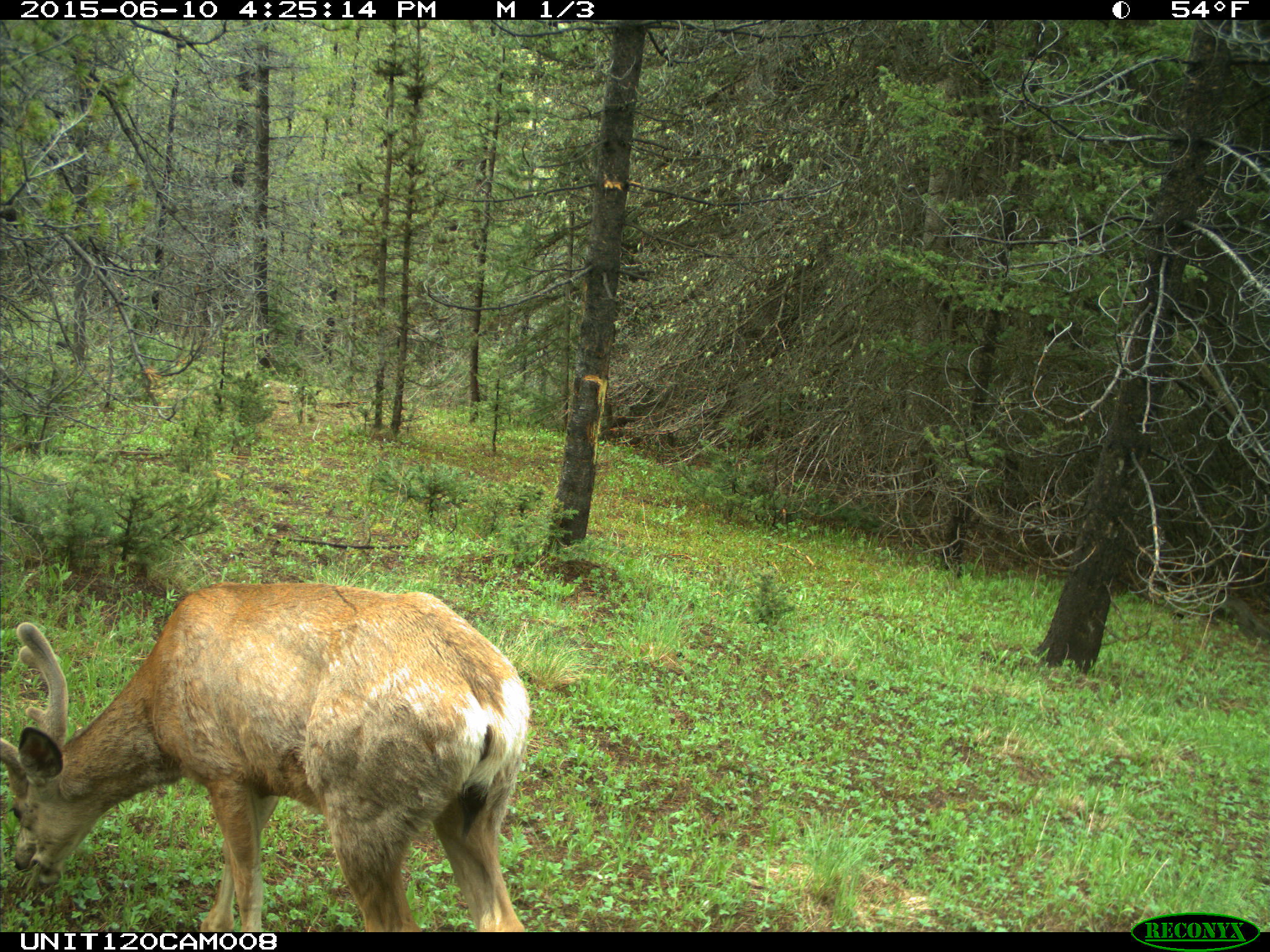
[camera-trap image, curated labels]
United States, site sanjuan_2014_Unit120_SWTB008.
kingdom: Animalia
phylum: Chordata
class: Mammalia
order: Artiodactyla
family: Cervidae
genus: Odocoileus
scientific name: Odocoileus hemionus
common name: mule deer